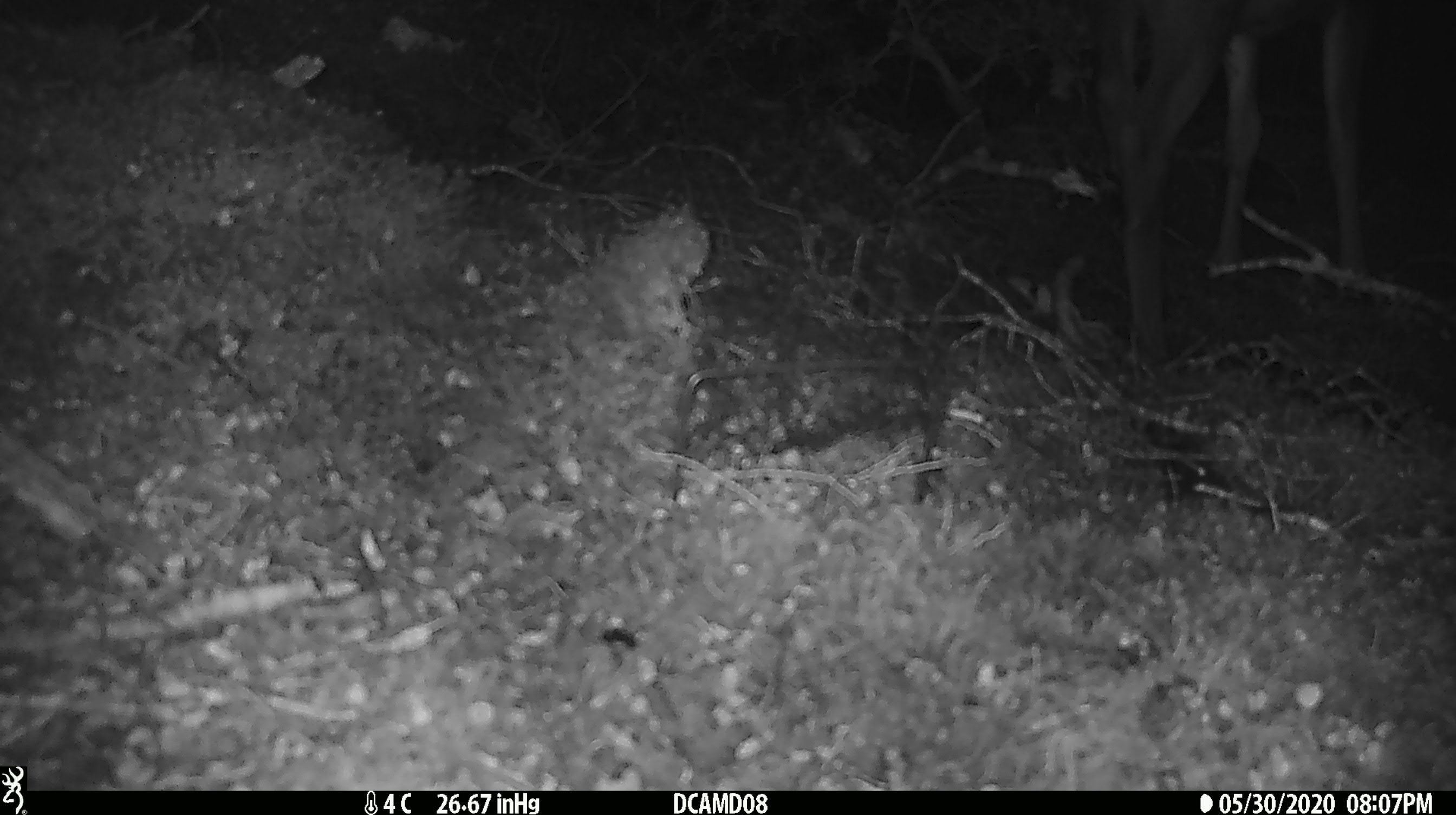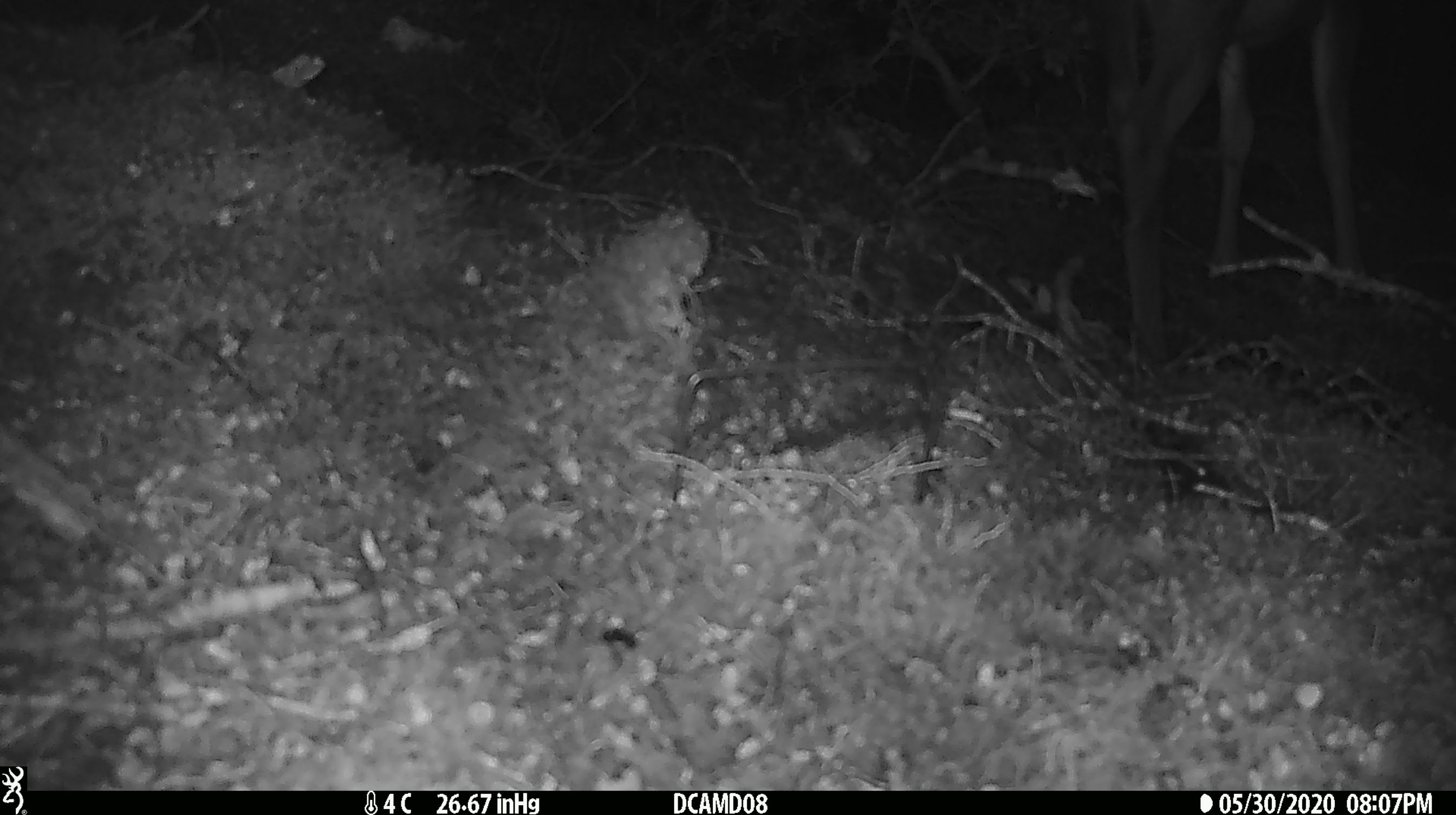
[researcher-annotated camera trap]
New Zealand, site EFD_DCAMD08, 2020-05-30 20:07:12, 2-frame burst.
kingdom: Animalia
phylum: Chordata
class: Mammalia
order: Artiodactyla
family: Cervidae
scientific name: Cervidae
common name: deer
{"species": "deer (Cervidae)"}